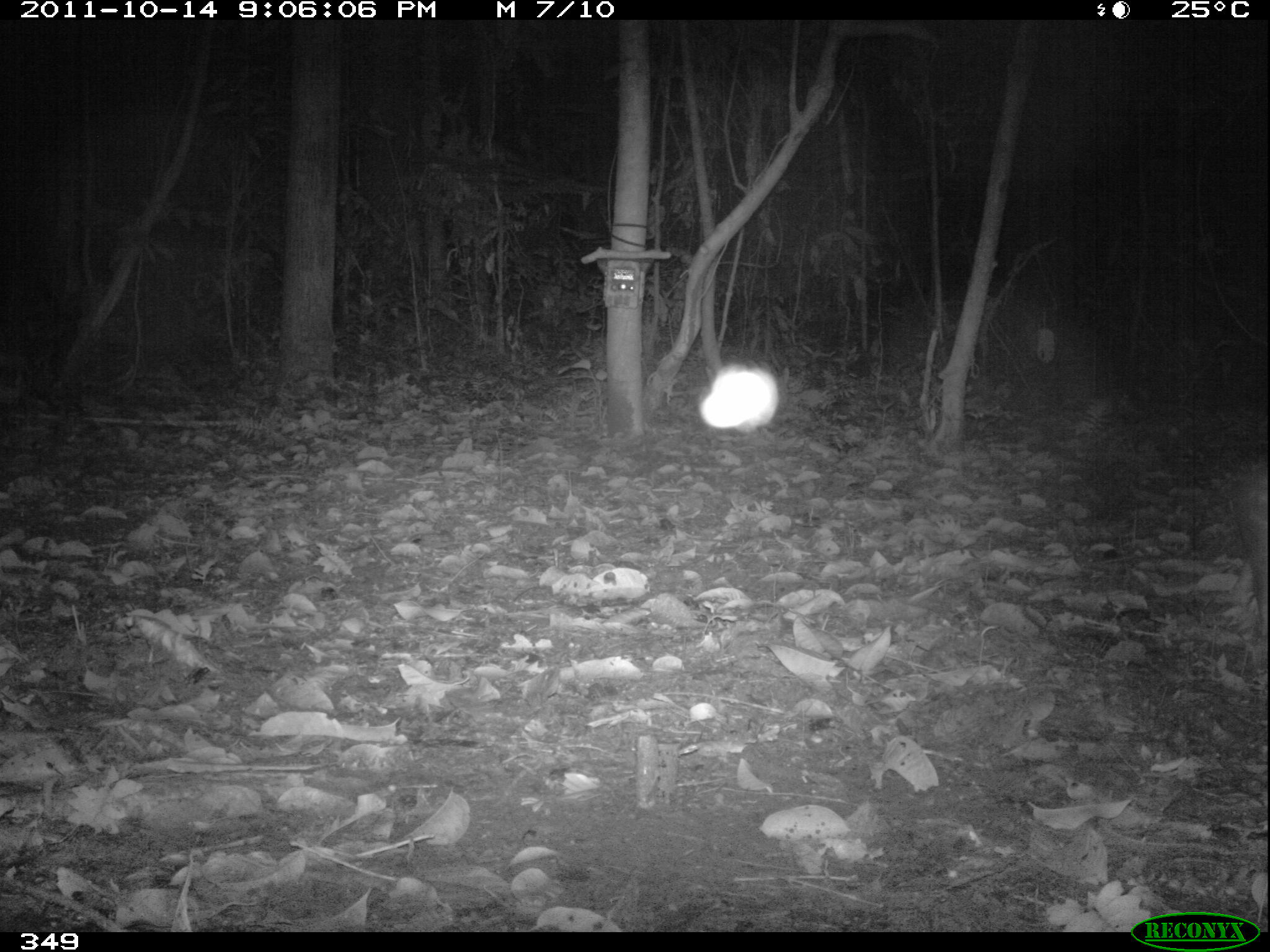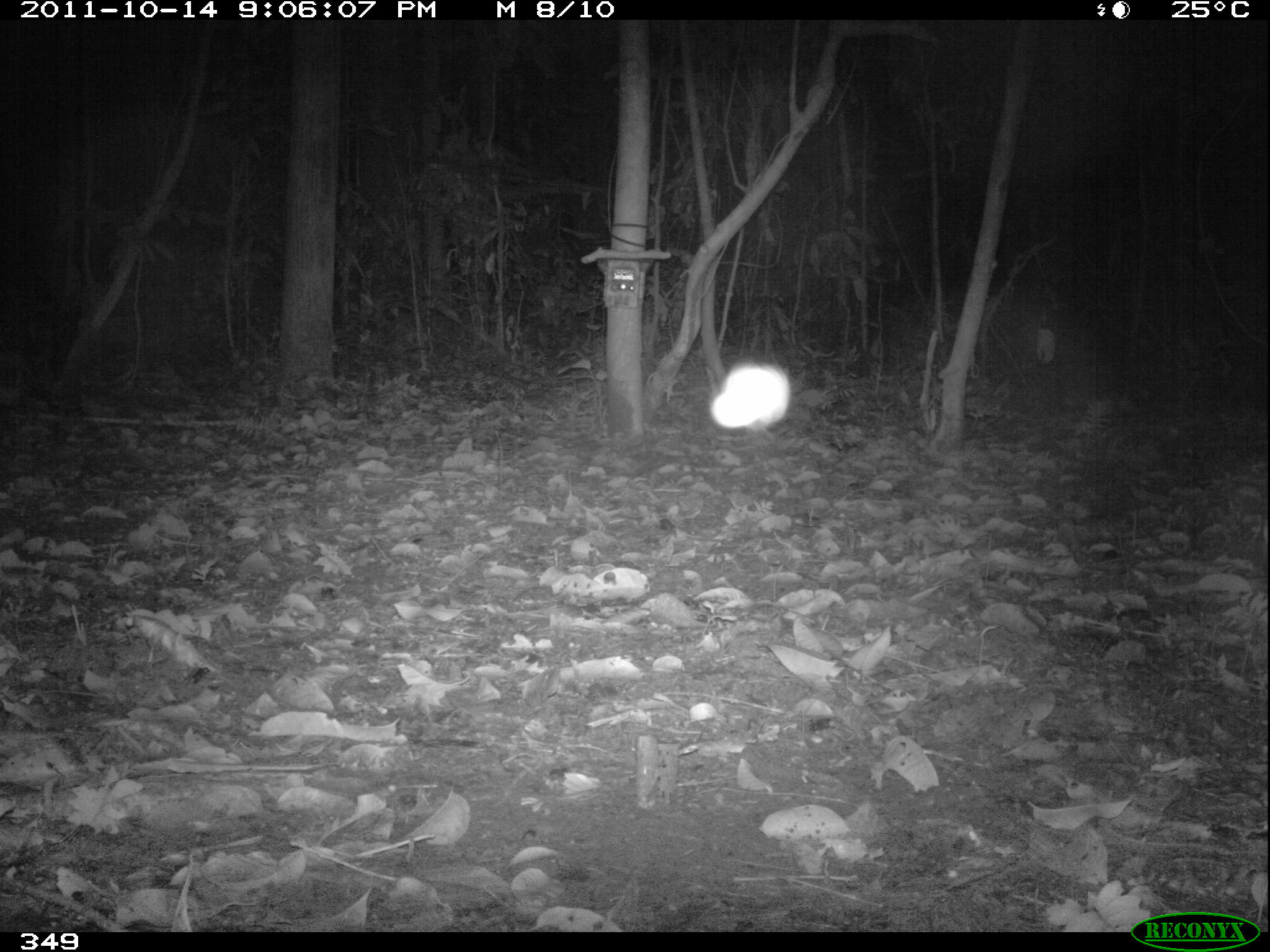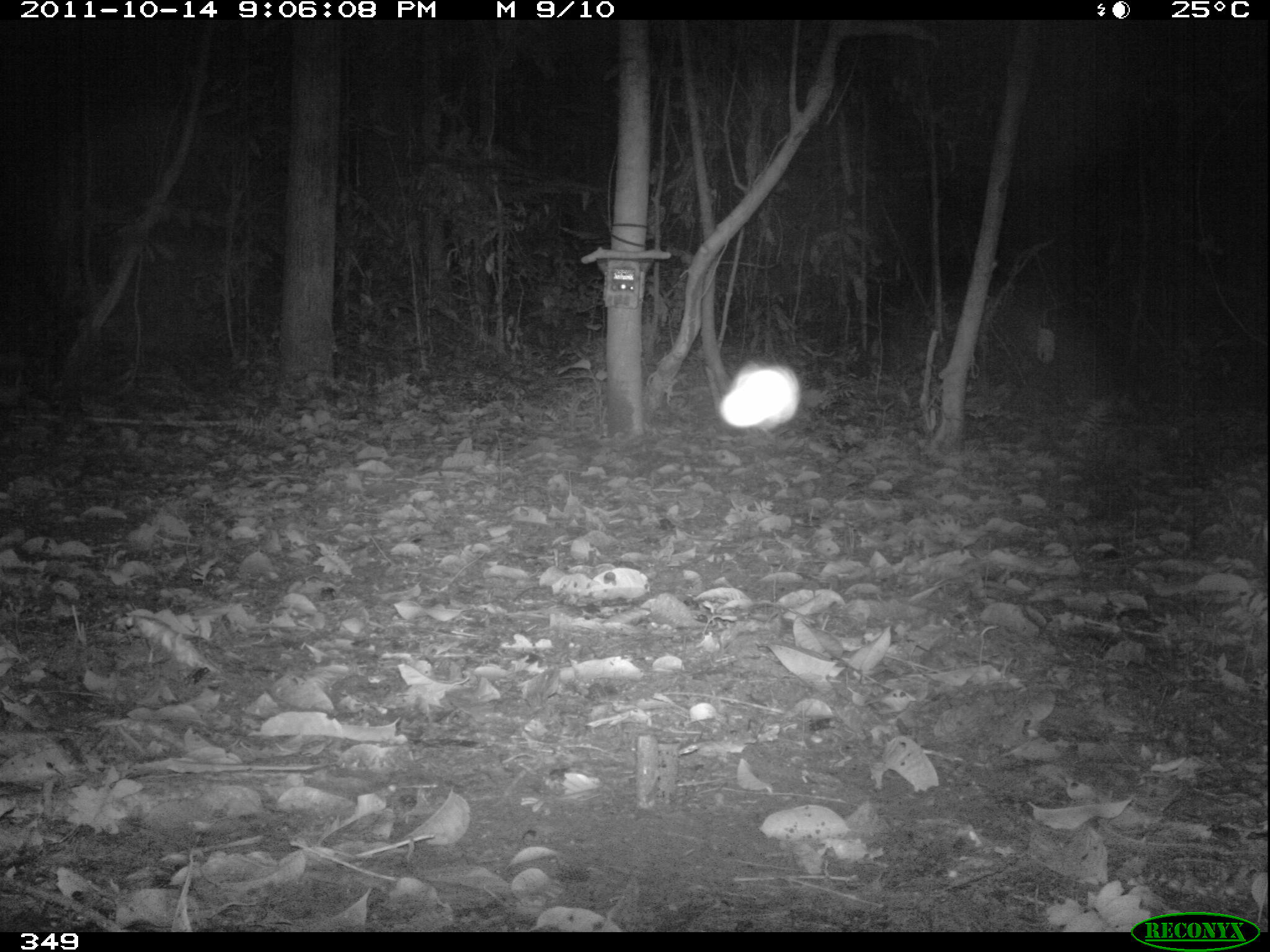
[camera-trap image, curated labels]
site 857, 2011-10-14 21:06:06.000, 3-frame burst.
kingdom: Animalia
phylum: Chordata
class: Mammalia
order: Rodentia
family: Cuniculidae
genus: Cuniculus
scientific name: Cuniculus paca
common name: spotted paca